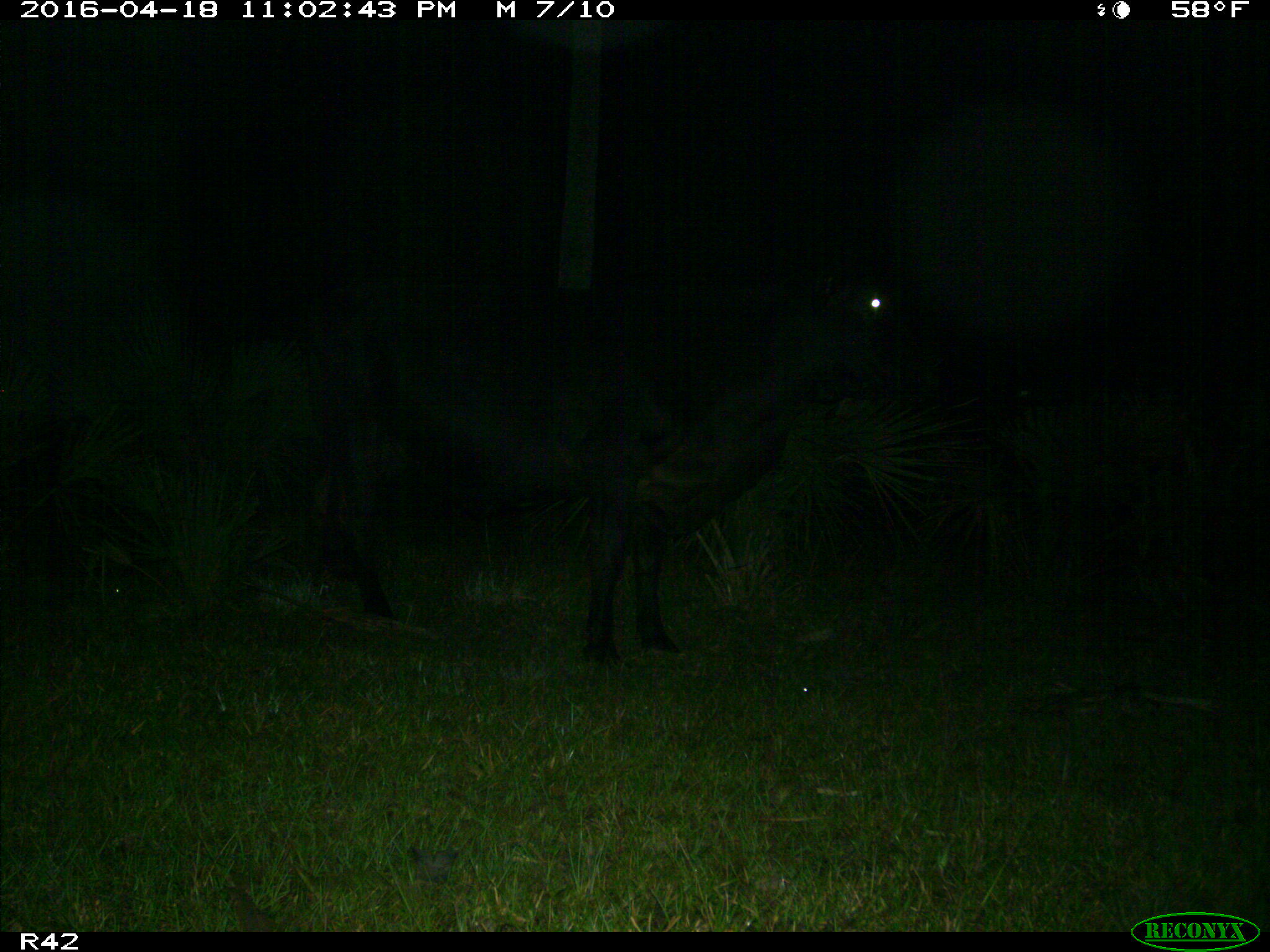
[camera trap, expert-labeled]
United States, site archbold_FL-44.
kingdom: Animalia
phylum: Chordata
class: Mammalia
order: Artiodactyla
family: Bovidae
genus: Bos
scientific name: Bos taurus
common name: domestic cow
Bos taurus (domestic cow).